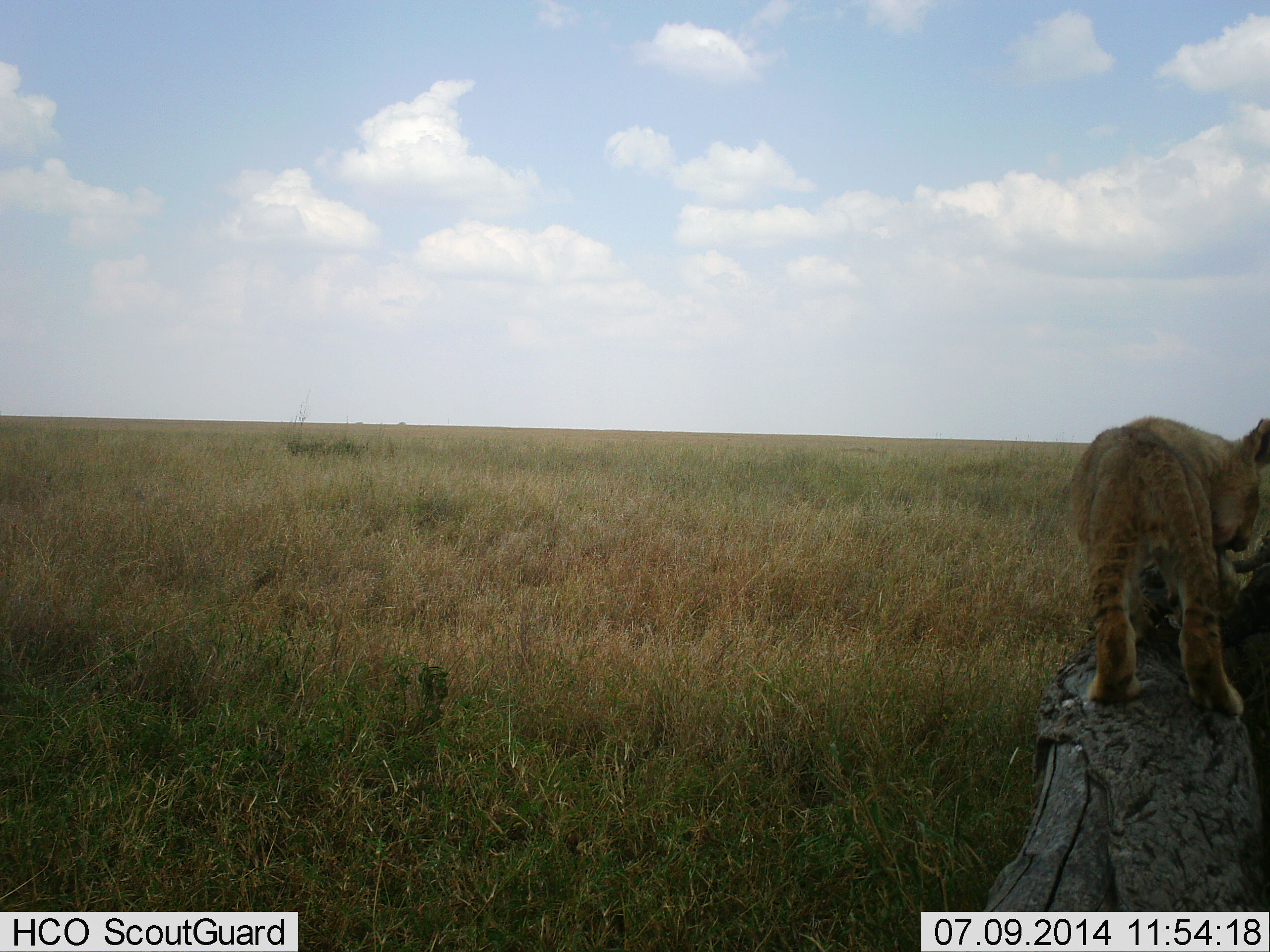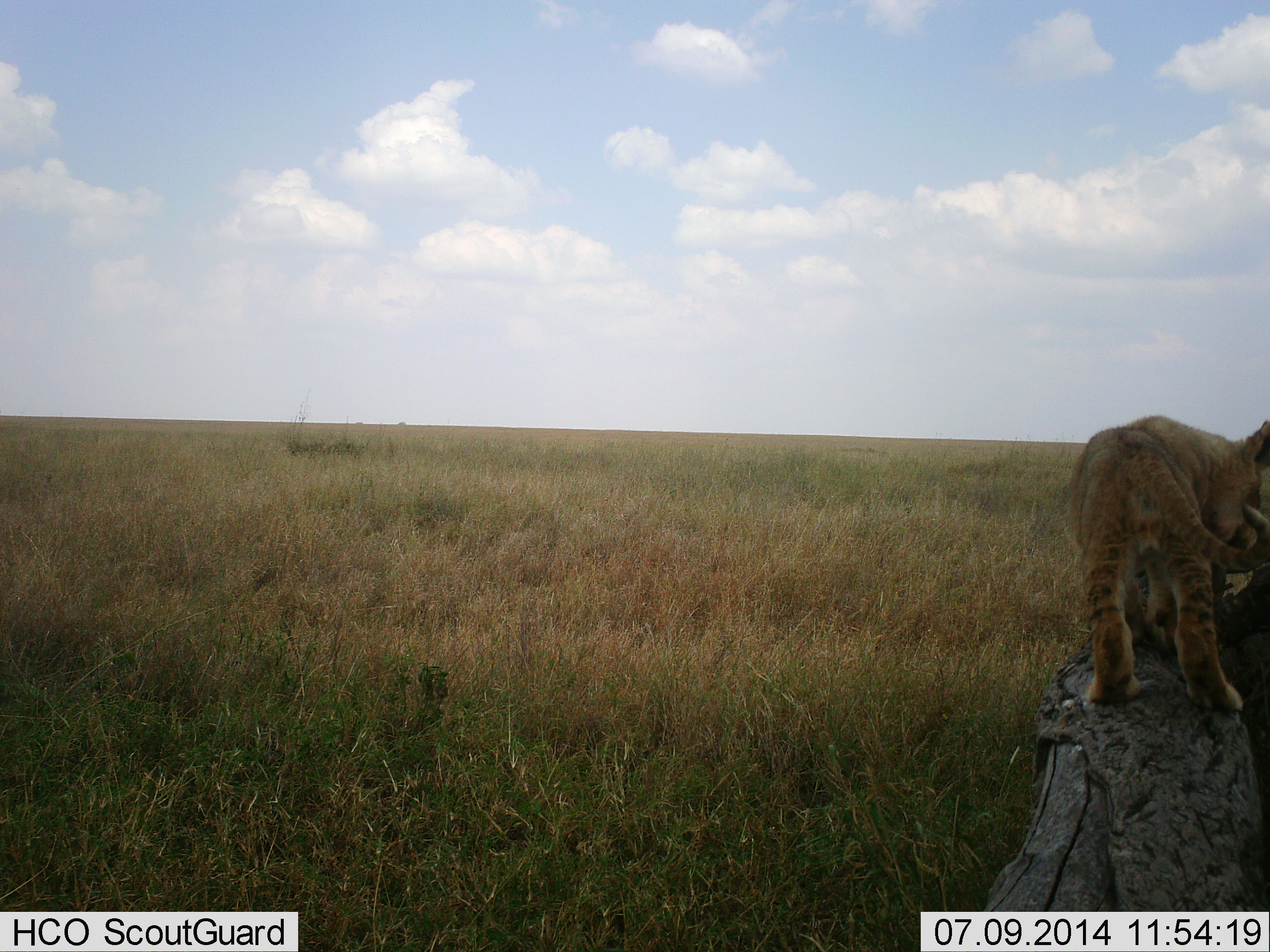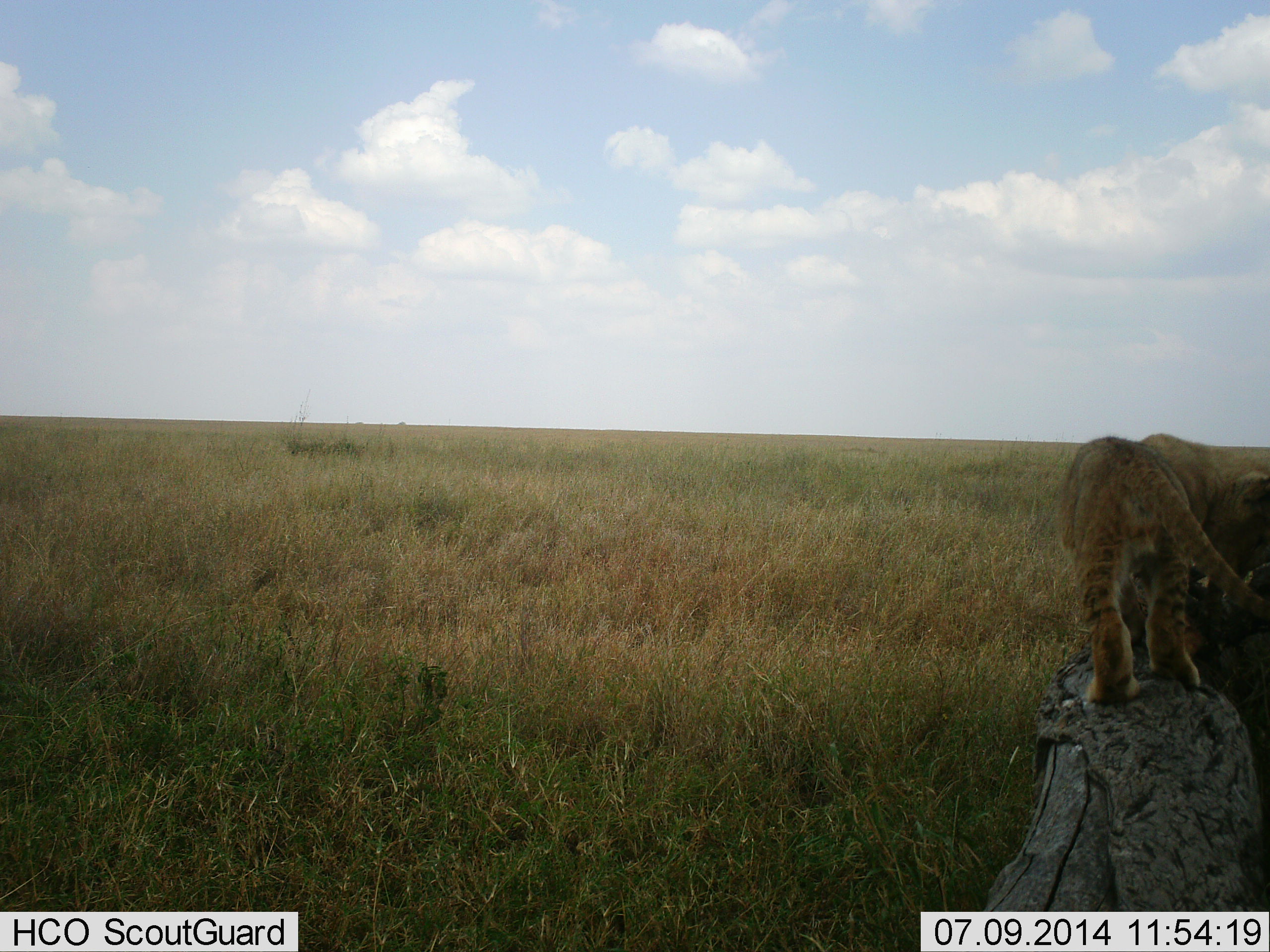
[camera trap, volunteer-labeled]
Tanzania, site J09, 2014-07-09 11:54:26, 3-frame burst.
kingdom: Animalia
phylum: Chordata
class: Mammalia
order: Carnivora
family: Felidae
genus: Panthera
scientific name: Panthera leo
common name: lion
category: lionfemale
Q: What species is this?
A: Lionfemale (lion) (Panthera leo).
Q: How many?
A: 2.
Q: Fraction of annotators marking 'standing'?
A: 30%.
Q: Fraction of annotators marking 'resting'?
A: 20%.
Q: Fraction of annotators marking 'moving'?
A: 10%.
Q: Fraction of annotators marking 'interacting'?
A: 60%.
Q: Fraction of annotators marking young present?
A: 60%.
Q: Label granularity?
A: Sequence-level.